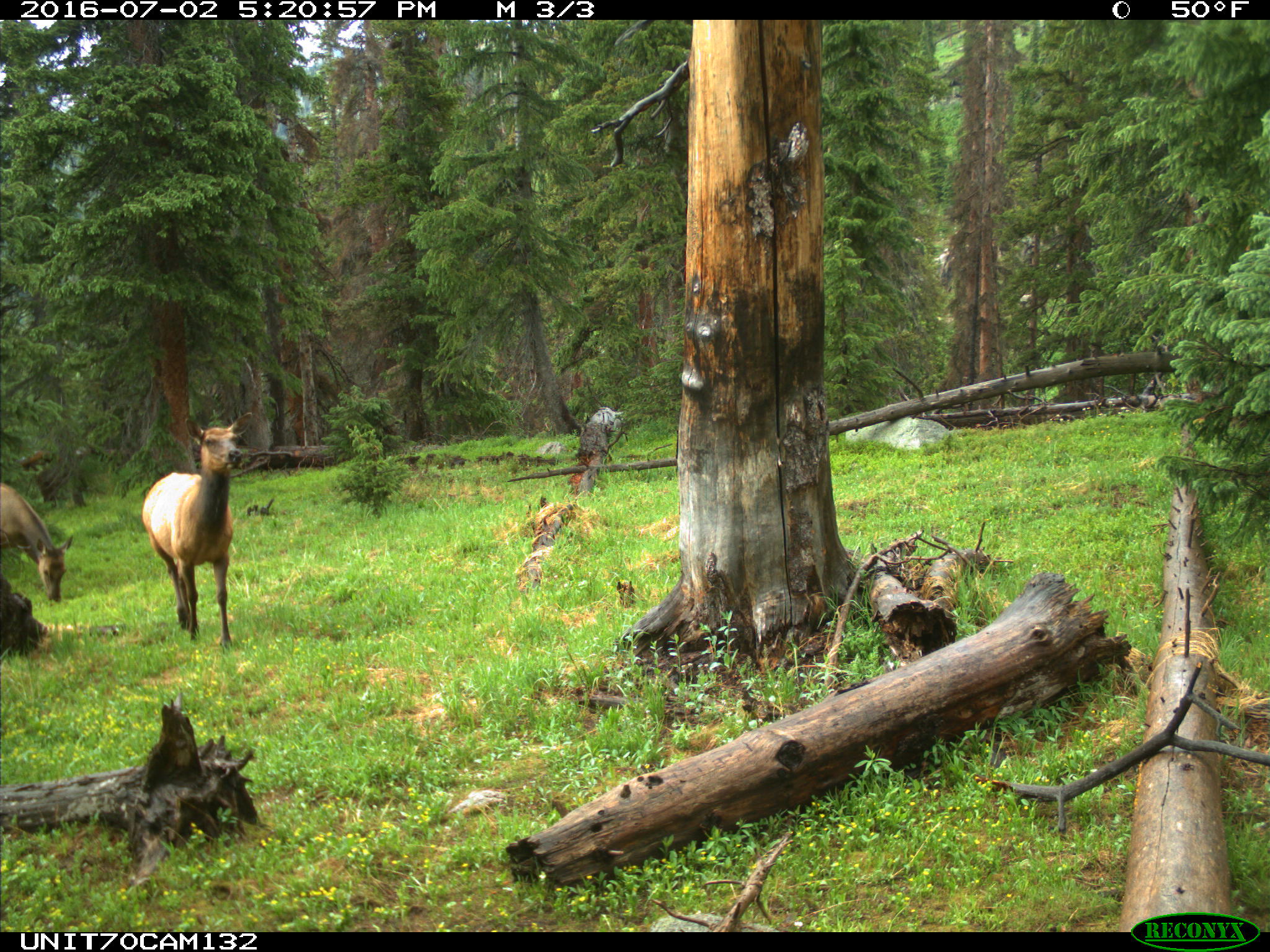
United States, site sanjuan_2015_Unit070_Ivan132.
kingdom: Animalia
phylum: Chordata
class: Mammalia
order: Artiodactyla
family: Cervidae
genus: Cervus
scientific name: Cervus elaphus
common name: red deer